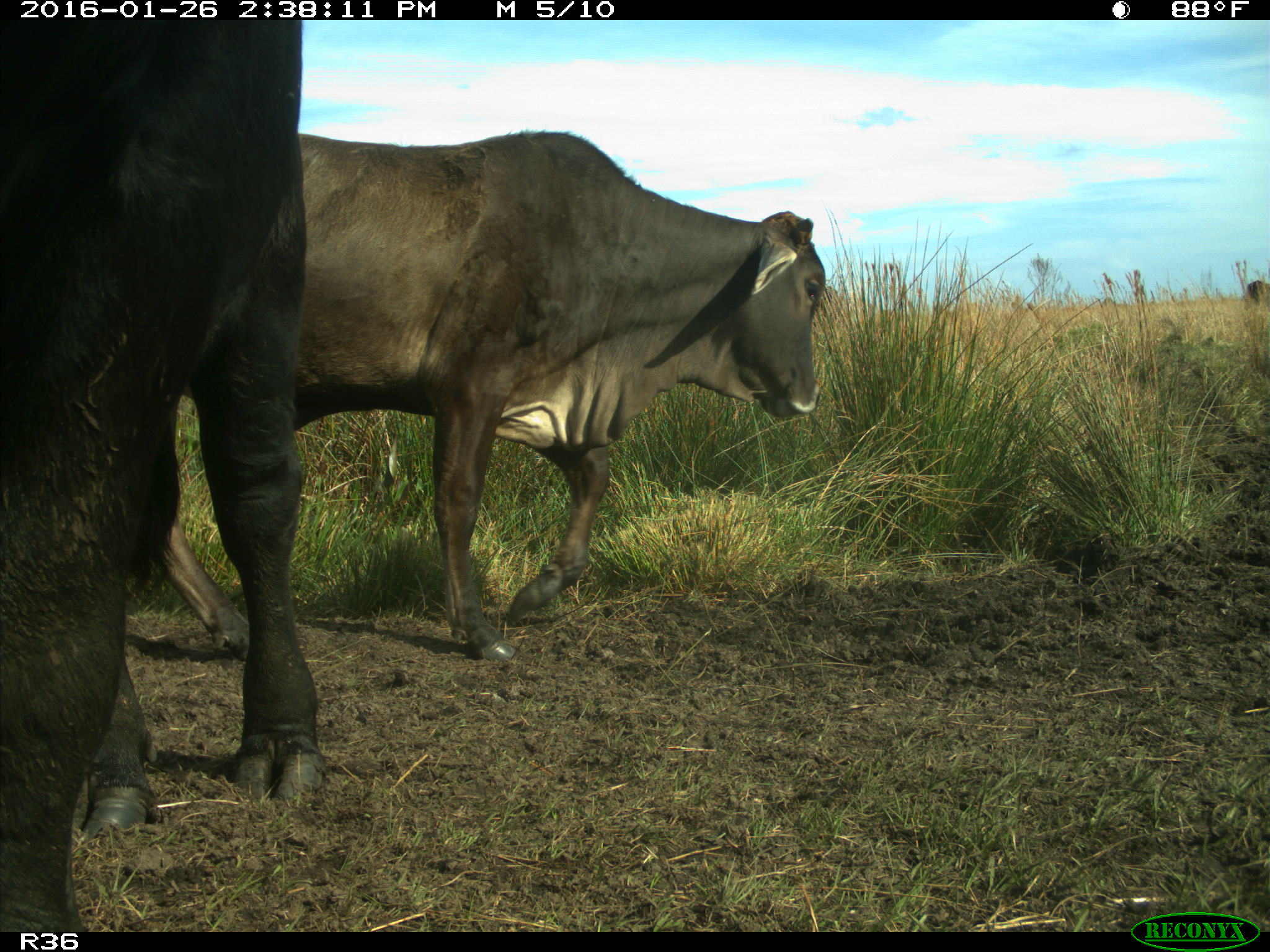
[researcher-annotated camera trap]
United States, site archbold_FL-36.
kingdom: Animalia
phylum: Chordata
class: Mammalia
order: Artiodactyla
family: Bovidae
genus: Bos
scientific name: Bos taurus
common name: domestic cow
Bos taurus (domestic cow).